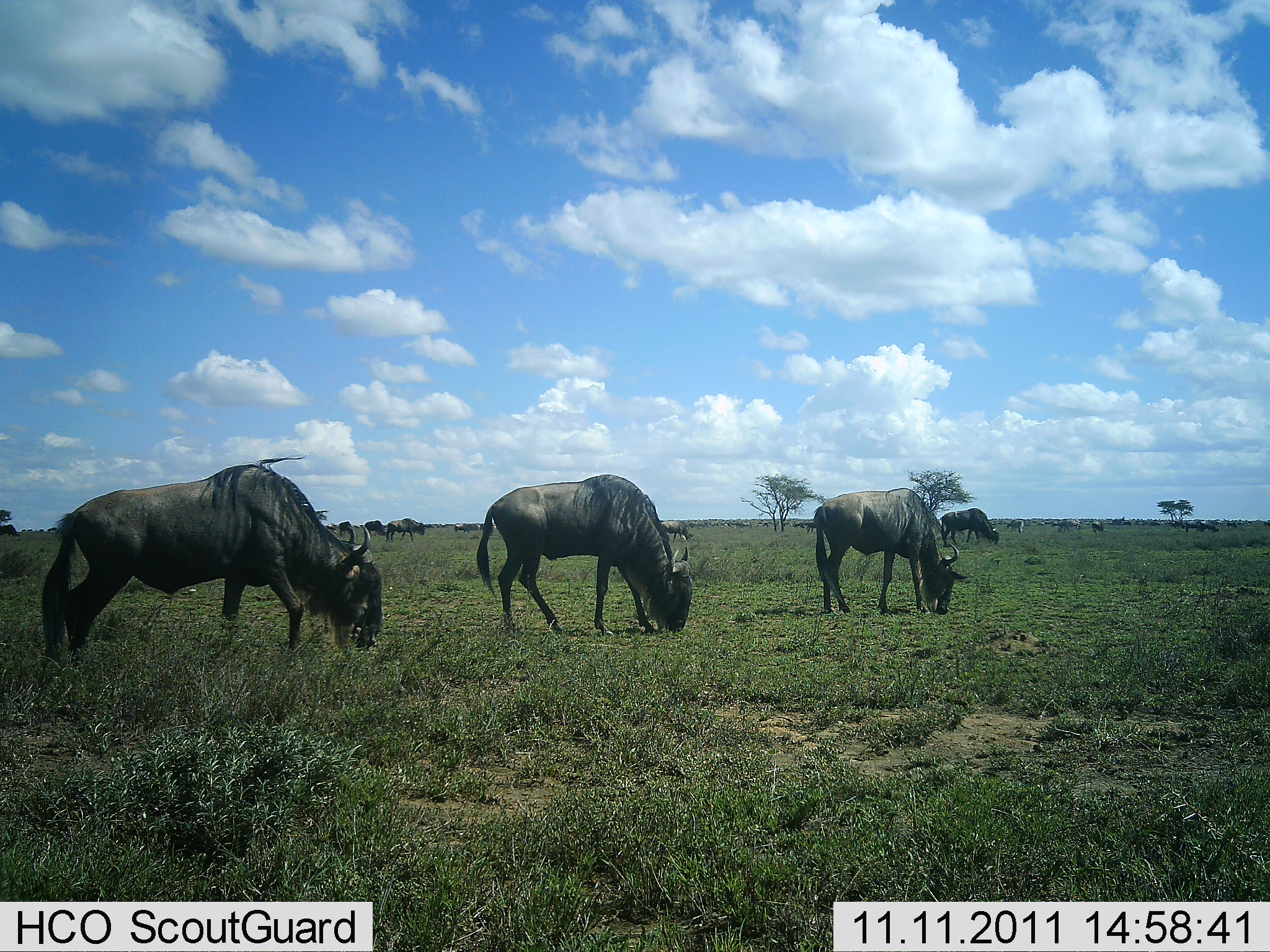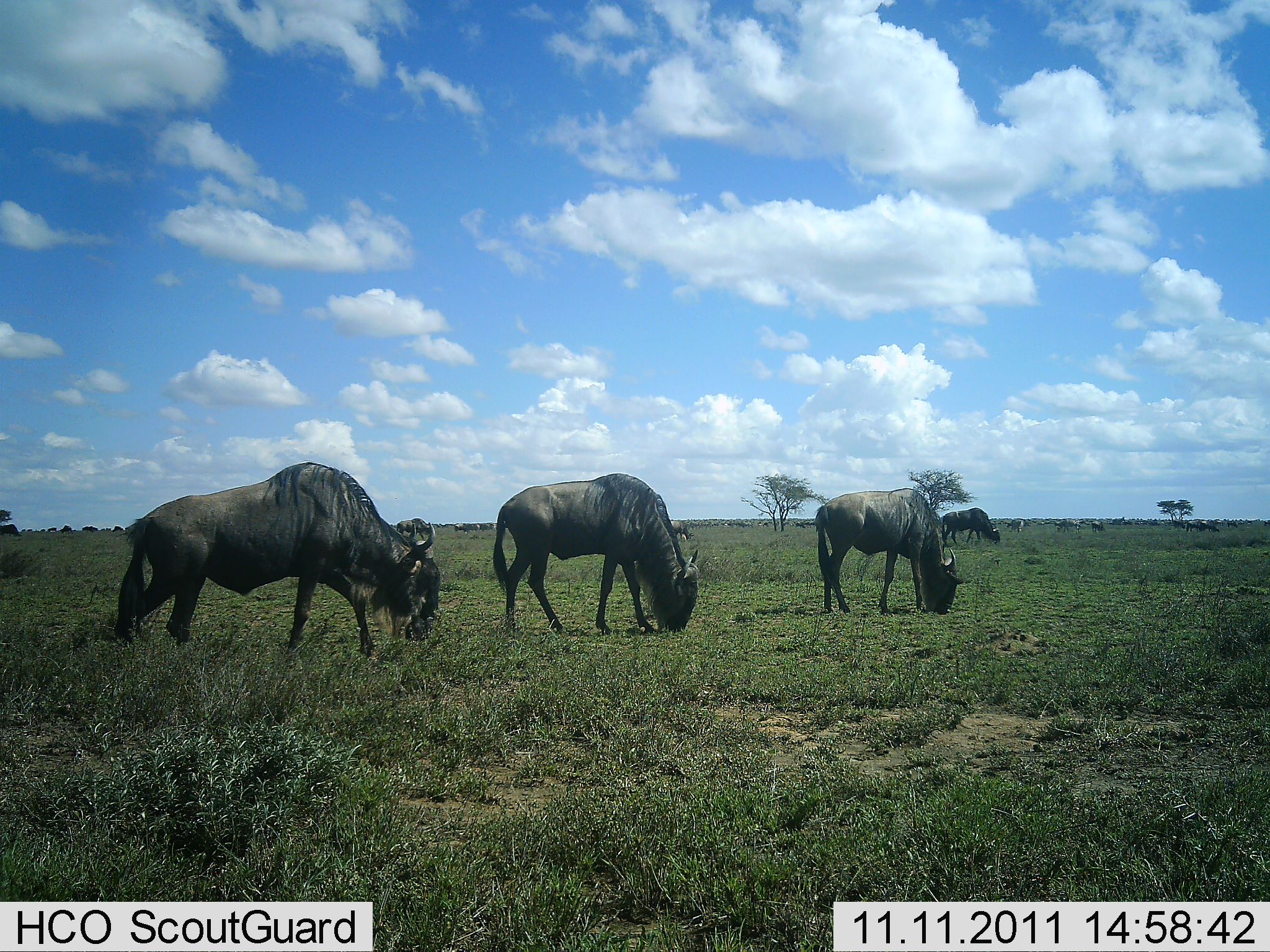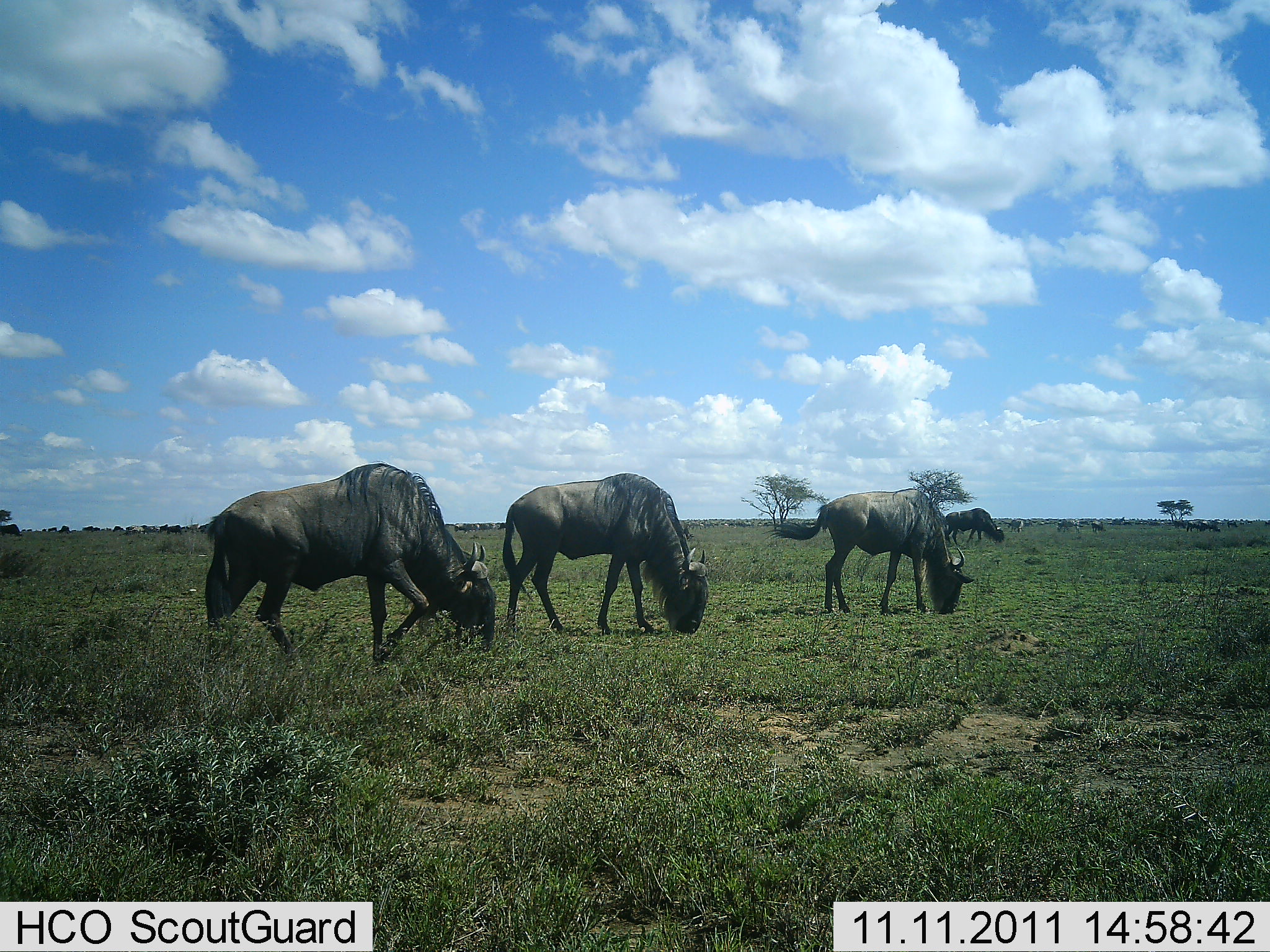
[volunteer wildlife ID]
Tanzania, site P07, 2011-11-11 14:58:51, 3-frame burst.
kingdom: Animalia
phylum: Chordata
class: Mammalia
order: Artiodactyla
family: Bovidae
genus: Connochaetes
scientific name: Connochaetes taurinus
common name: blue wildebeest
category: wildebeest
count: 11-50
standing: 18%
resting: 0%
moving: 18%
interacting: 0%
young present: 0%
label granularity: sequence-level